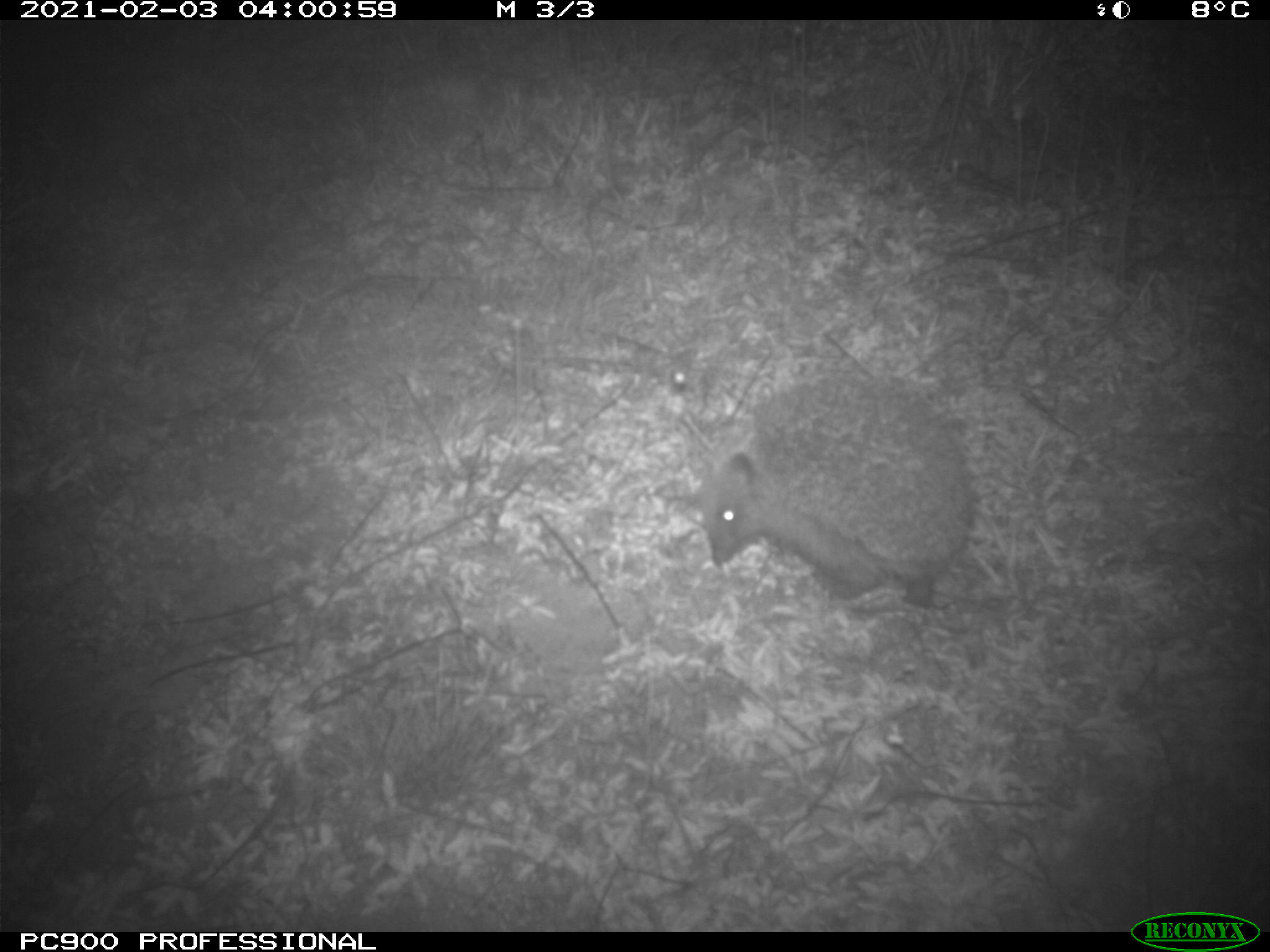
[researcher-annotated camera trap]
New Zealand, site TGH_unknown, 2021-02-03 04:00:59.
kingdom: Animalia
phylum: Chordata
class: Mammalia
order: Eulipotyphla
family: Erinaceidae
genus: Erinaceus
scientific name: Erinaceus europaeus europaeus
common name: european hedgehog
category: hedgehog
Hedgehog (european hedgehog) (Erinaceus europaeus europaeus).